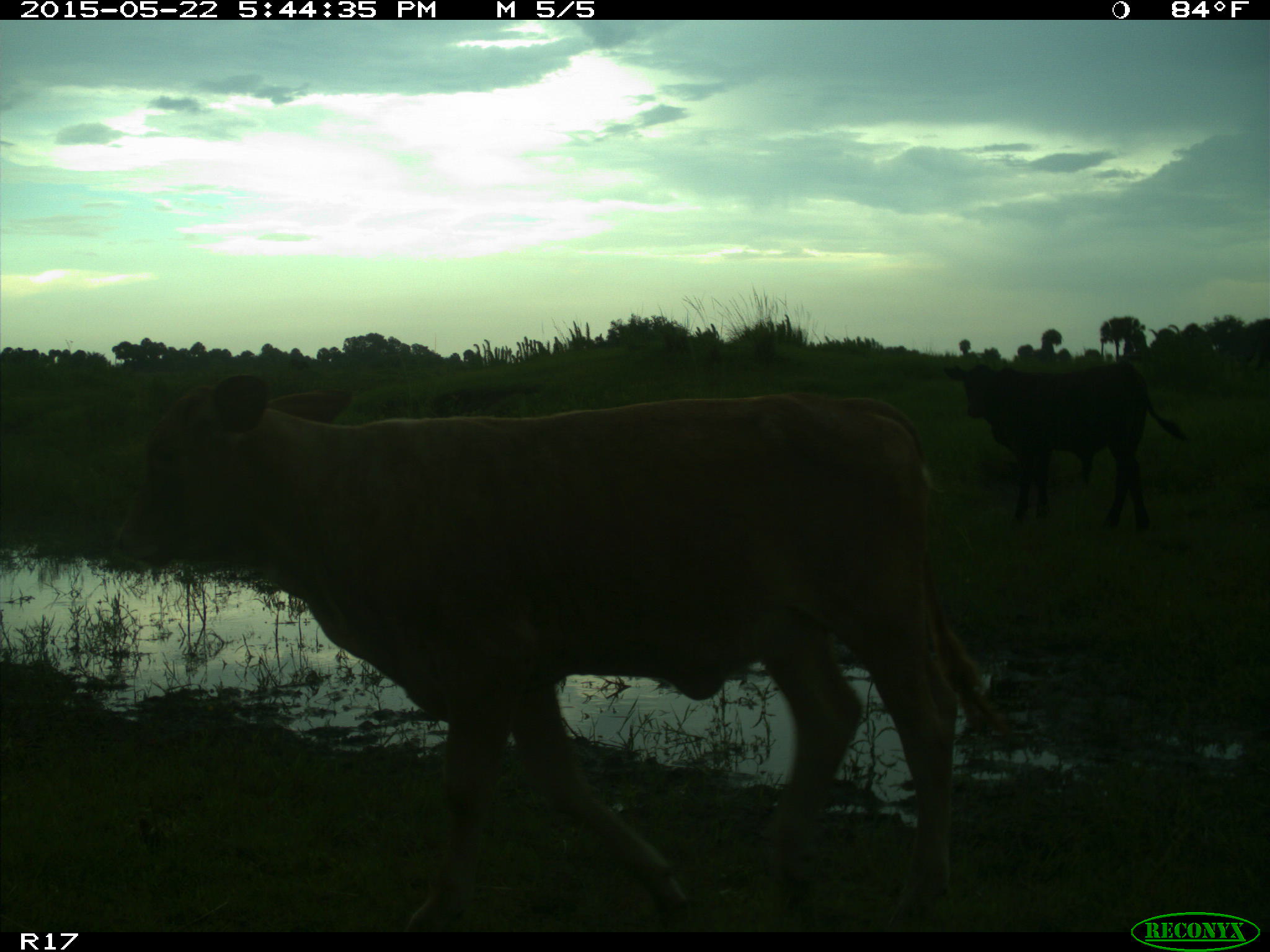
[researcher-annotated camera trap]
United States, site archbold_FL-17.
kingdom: Animalia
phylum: Chordata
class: Mammalia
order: Artiodactyla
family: Bovidae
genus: Bos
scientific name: Bos taurus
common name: domestic cow